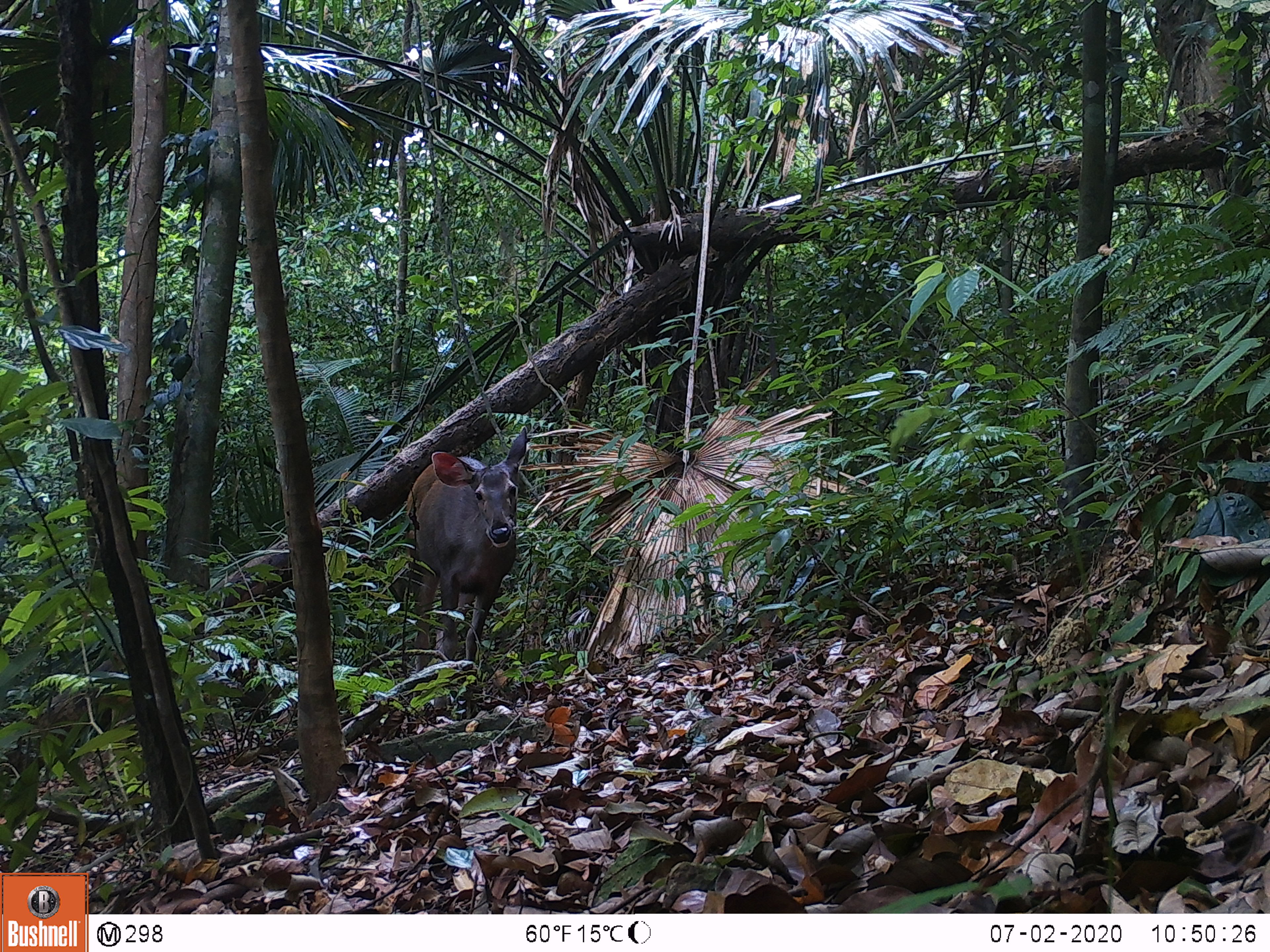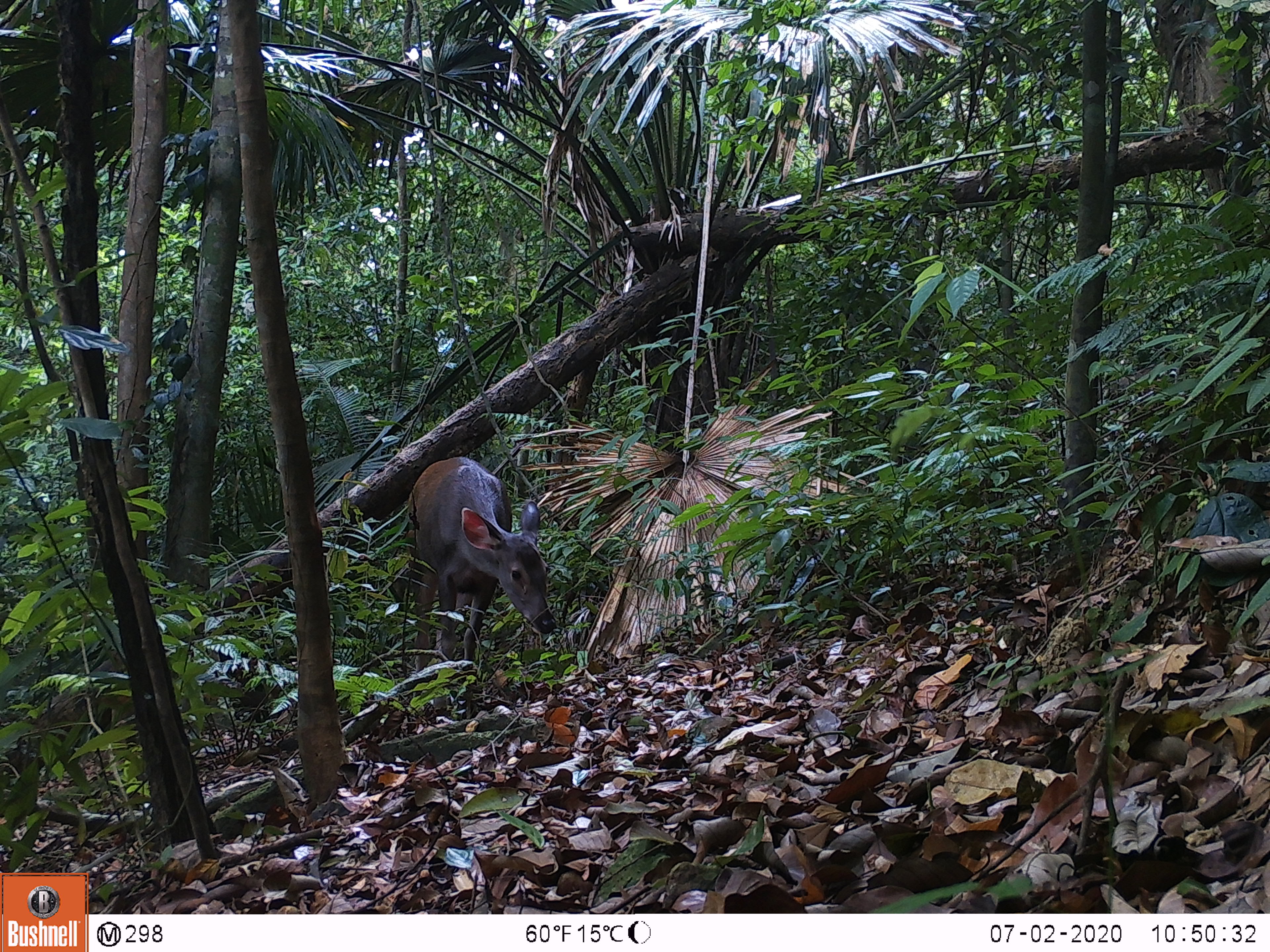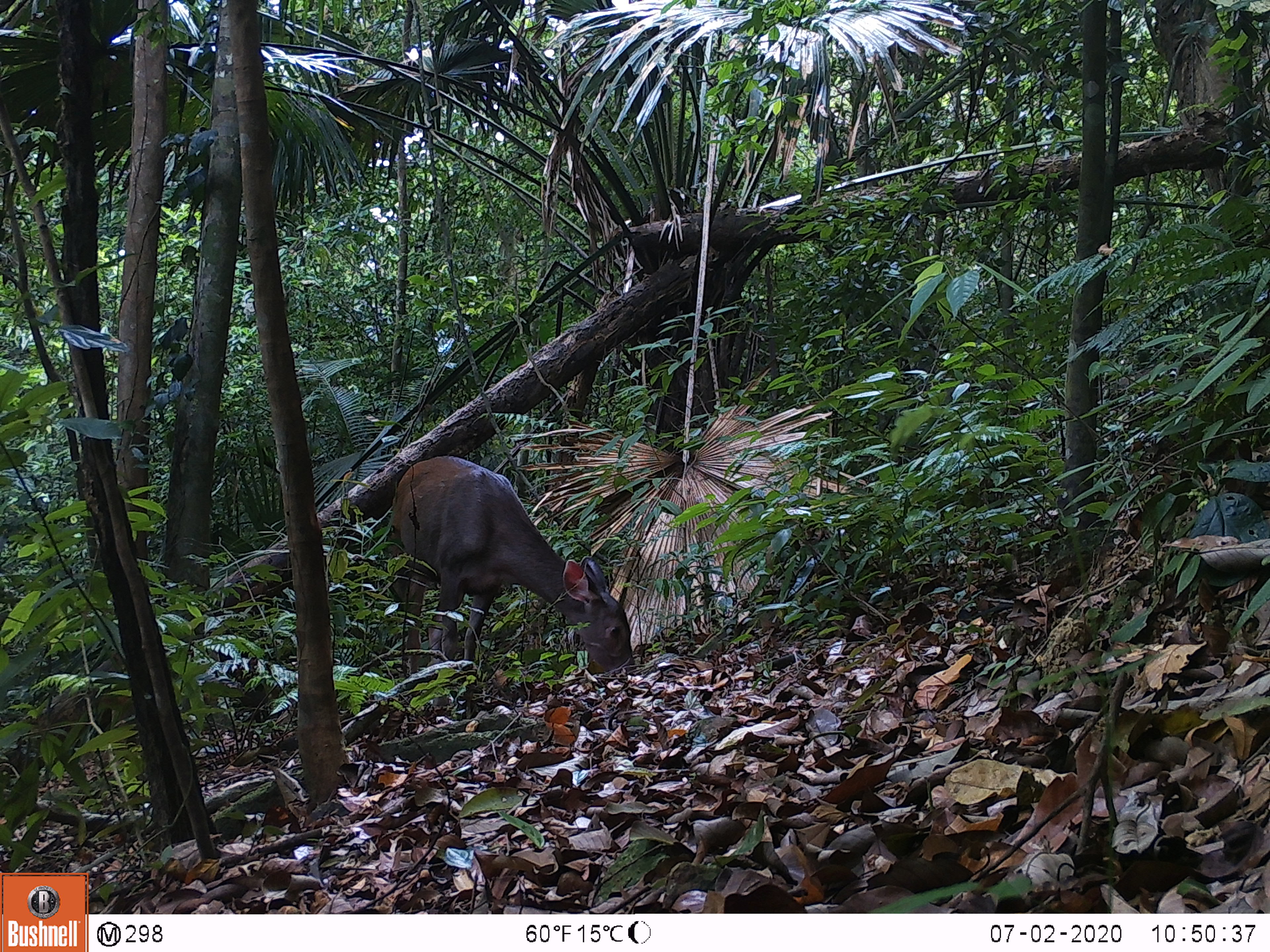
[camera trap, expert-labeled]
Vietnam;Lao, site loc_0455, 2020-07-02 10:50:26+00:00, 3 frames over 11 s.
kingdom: Animalia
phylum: Chordata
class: Mammalia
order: Artiodactyla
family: Cervidae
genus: Rusa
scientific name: Rusa unicolor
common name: sambar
Sambar (Rusa unicolor). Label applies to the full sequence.